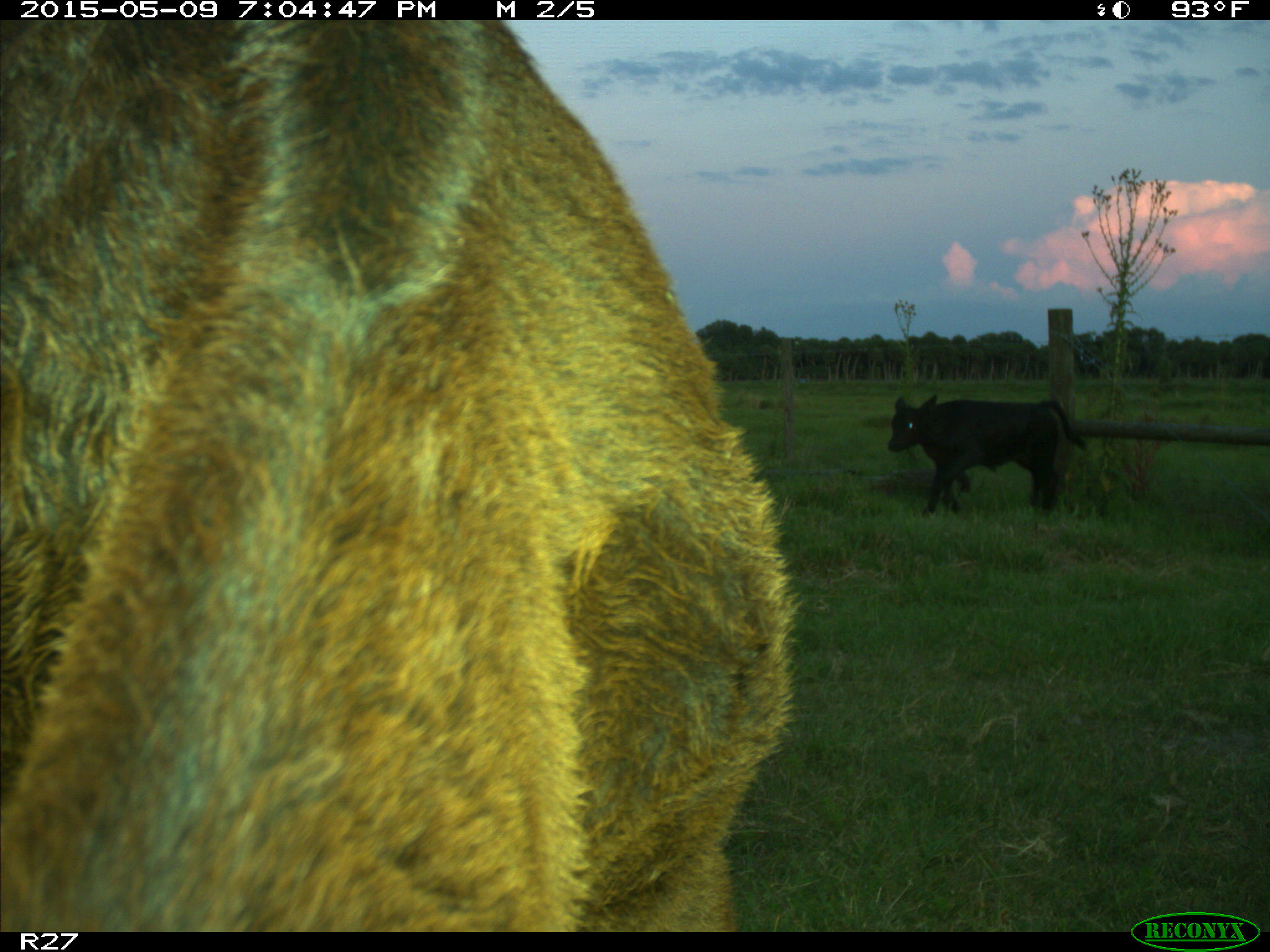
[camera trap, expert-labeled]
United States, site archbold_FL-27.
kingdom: Animalia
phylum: Chordata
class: Mammalia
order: Artiodactyla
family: Bovidae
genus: Bos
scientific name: Bos taurus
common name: domestic cow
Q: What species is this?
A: Bos taurus (domestic cow).